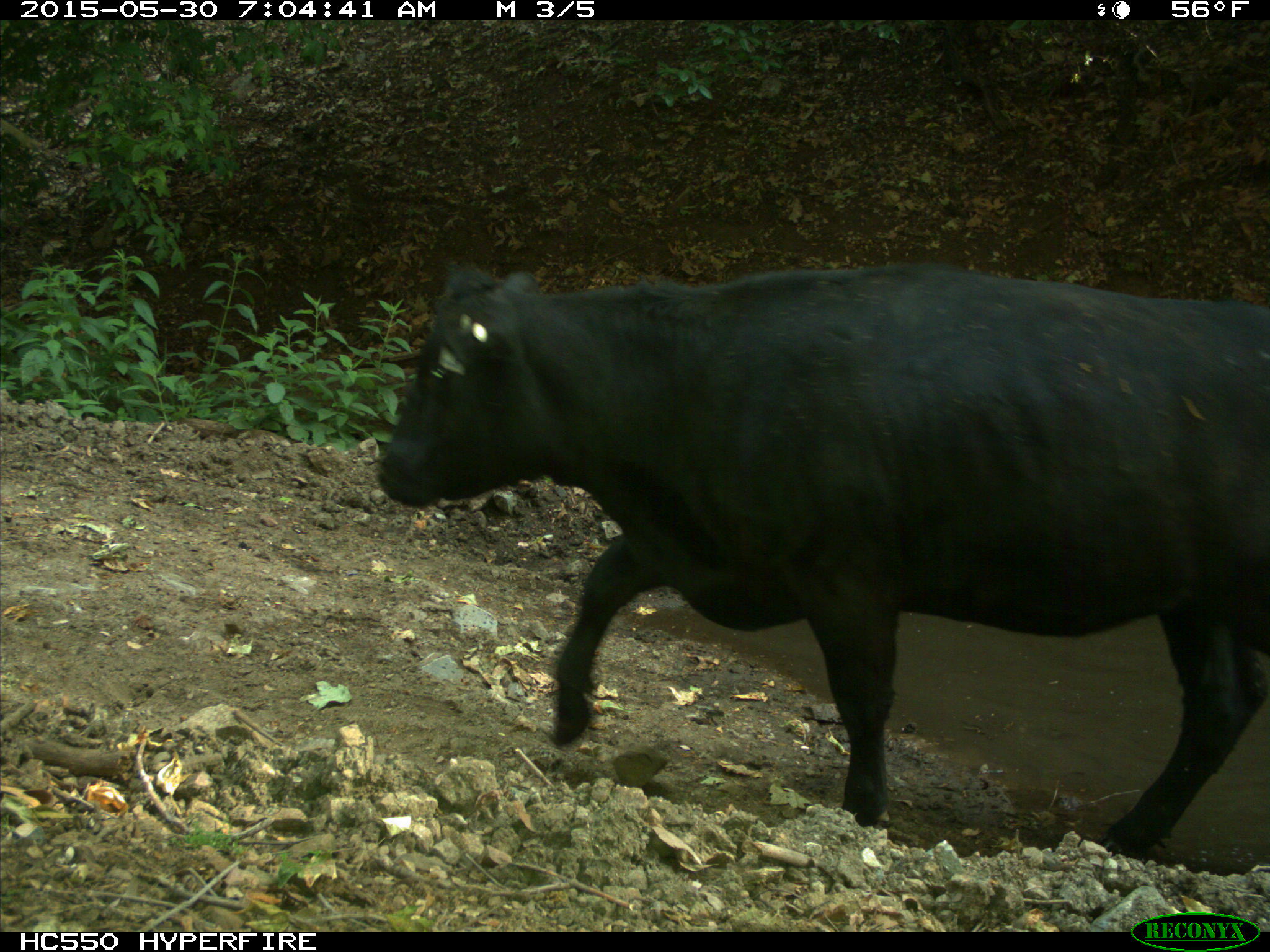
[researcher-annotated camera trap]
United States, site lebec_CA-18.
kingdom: Animalia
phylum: Chordata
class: Mammalia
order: Artiodactyla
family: Bovidae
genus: Bos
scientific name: Bos taurus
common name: domestic cow